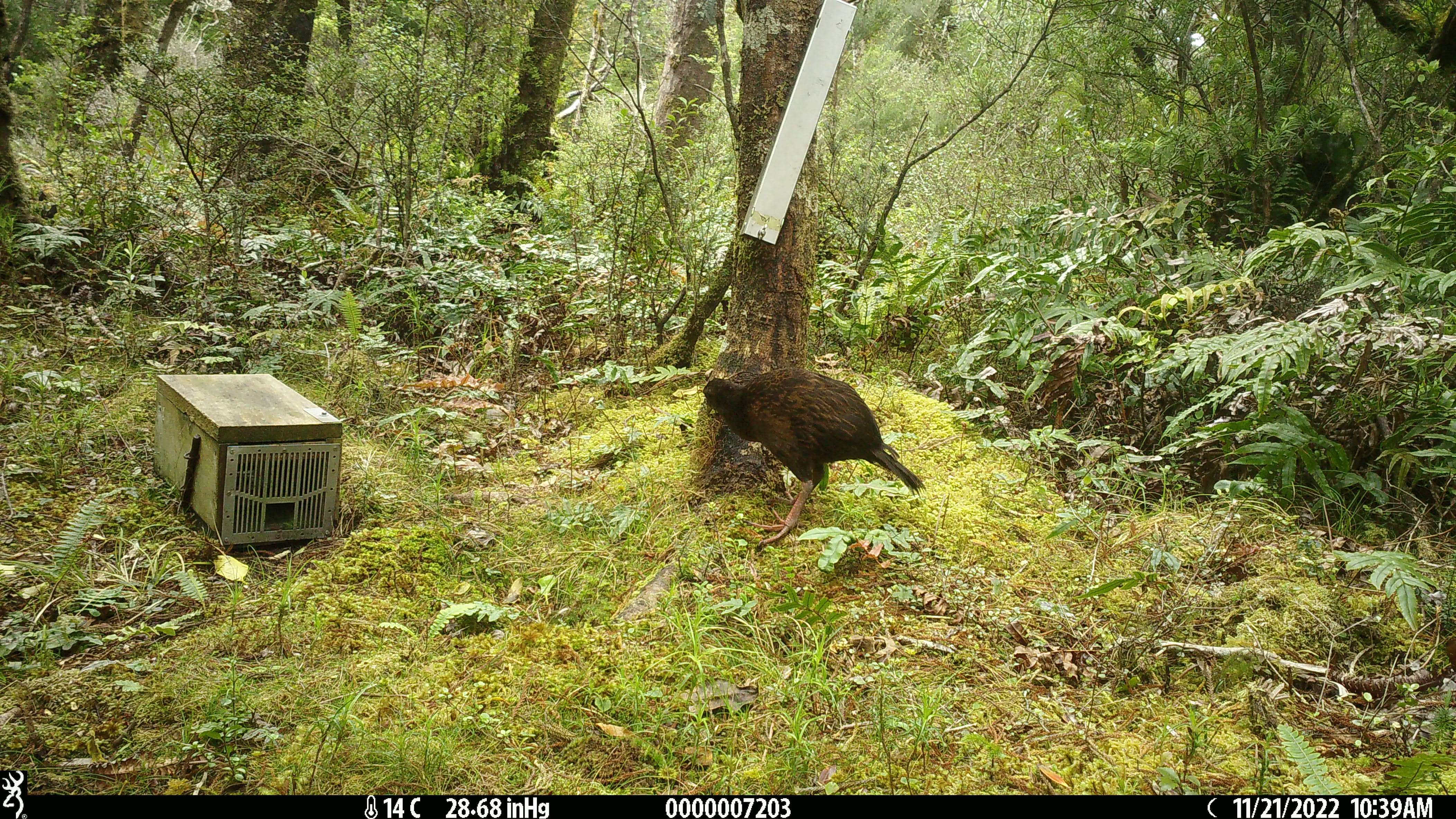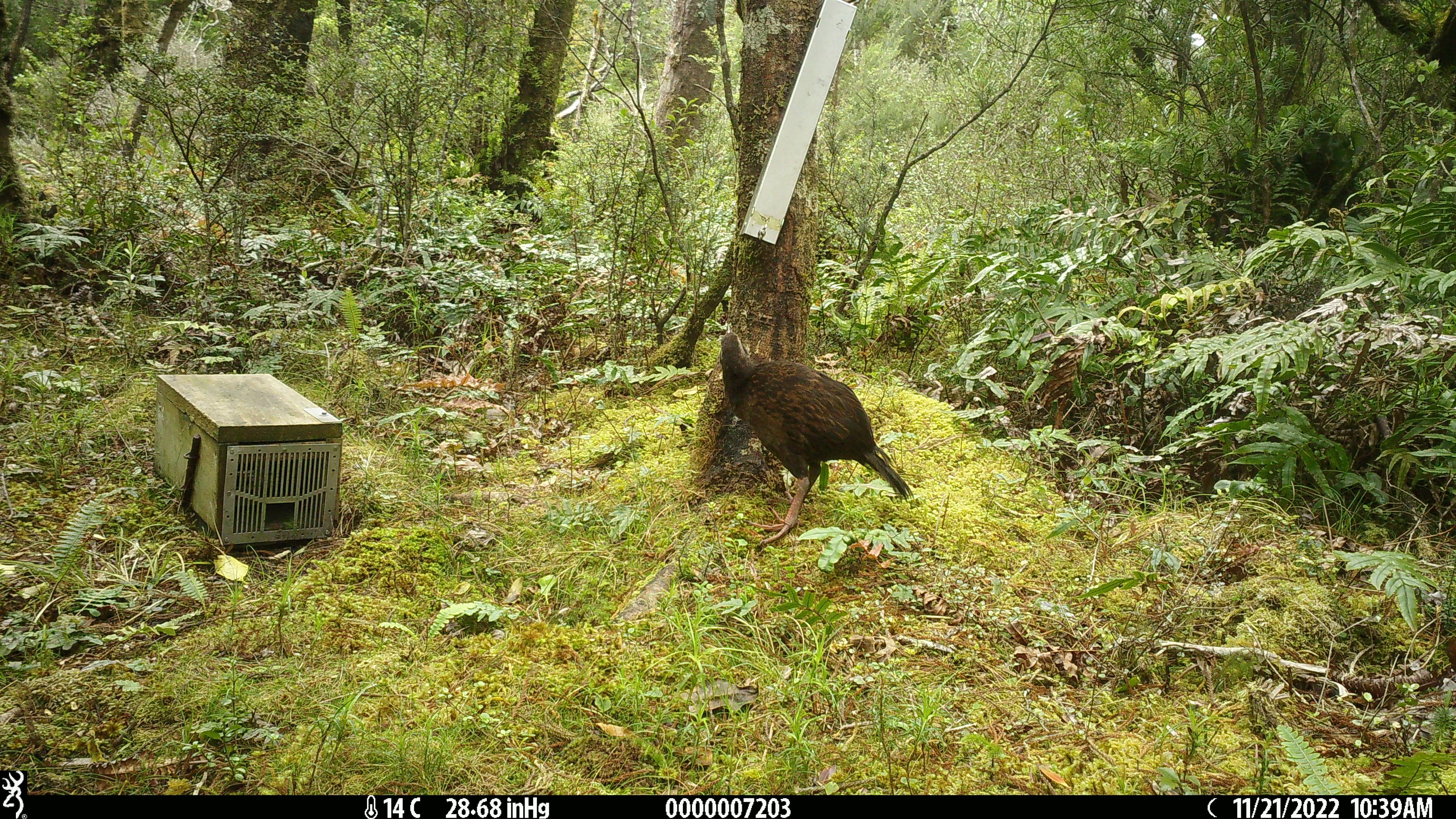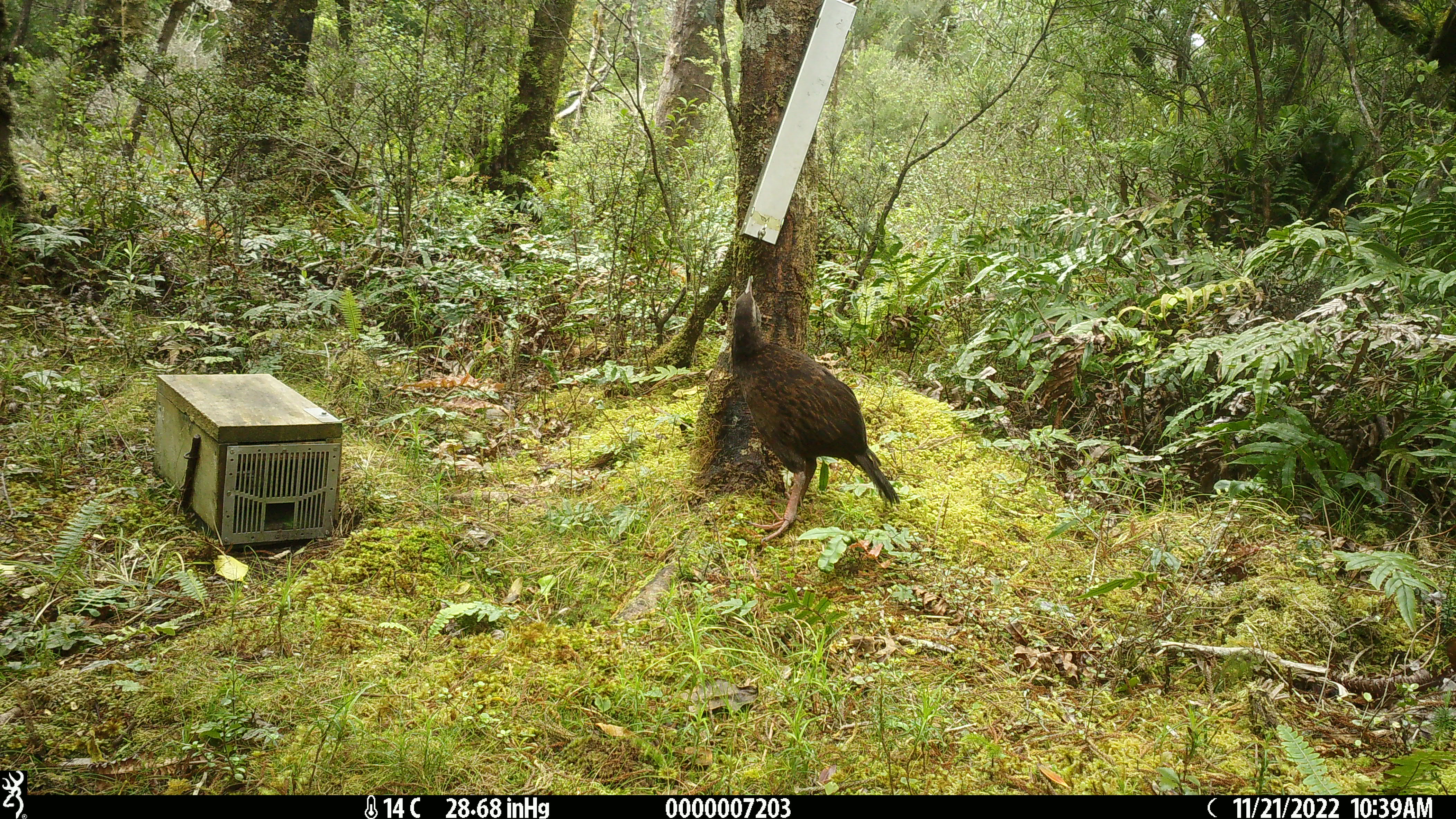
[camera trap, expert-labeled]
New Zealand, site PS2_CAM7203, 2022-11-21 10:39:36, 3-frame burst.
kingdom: Animalia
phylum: Chordata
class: Aves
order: Gruiformes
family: Rallidae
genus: Gallirallus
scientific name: Gallirallus australis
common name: weka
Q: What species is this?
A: Weka (Gallirallus australis).